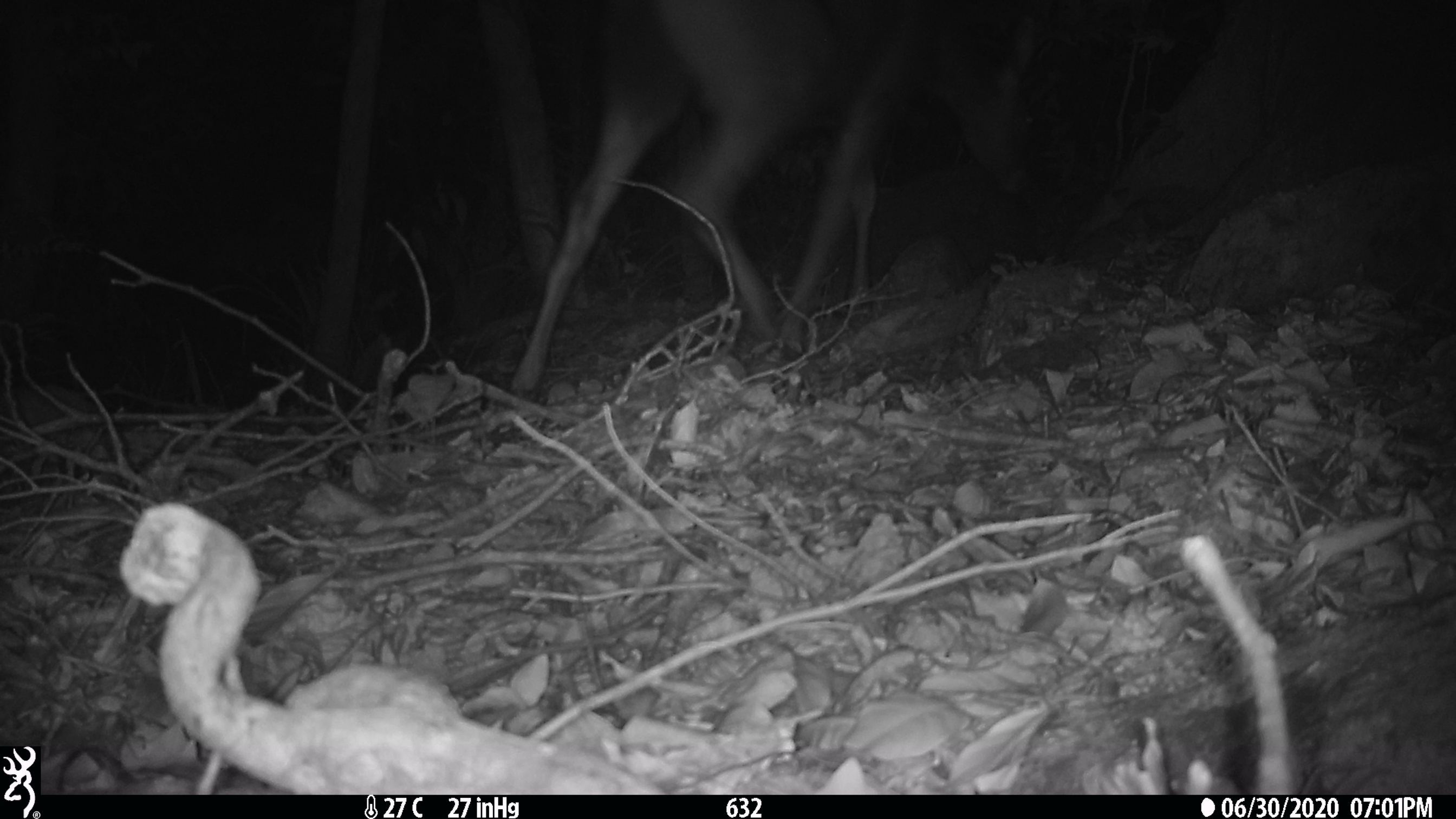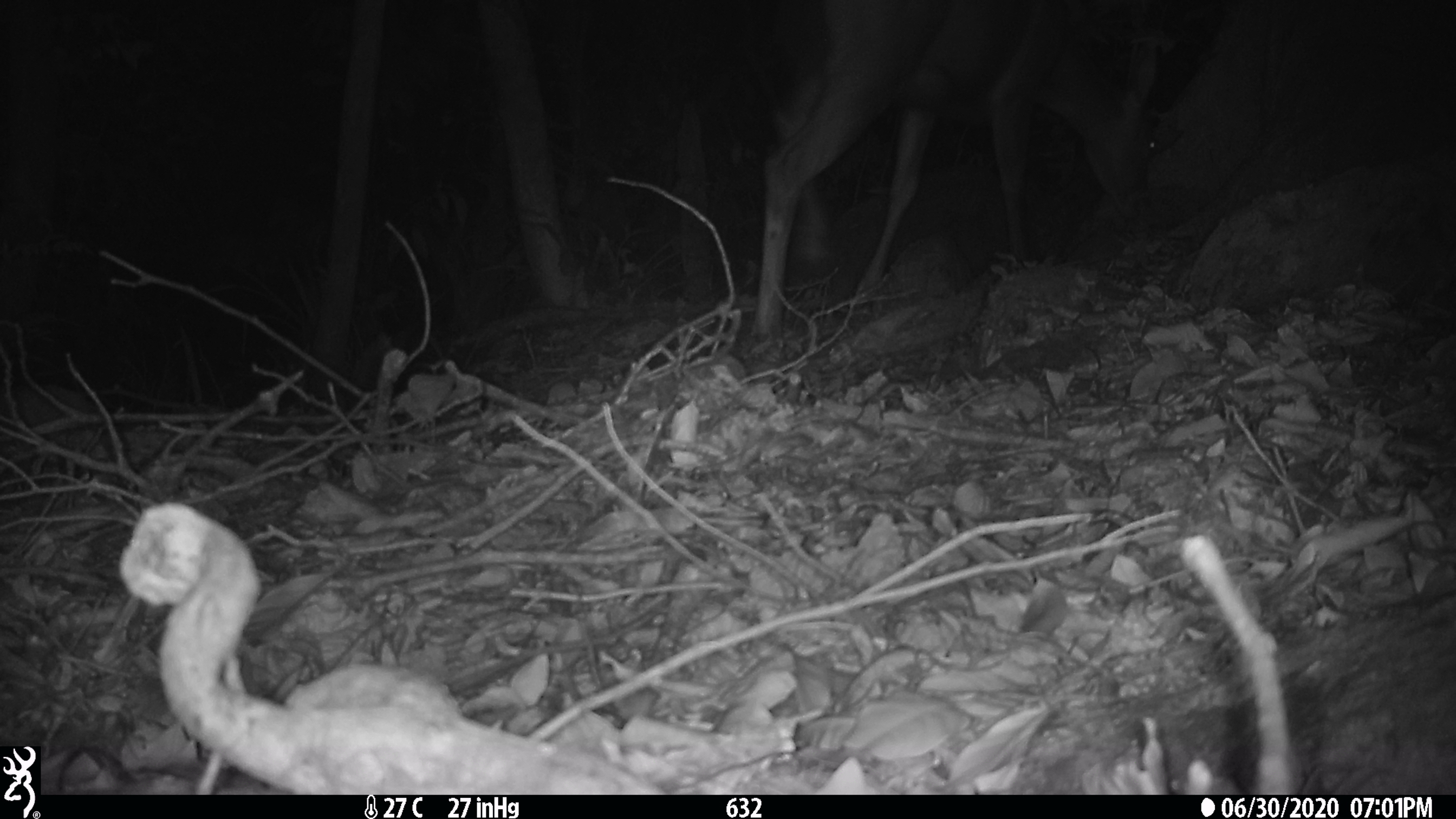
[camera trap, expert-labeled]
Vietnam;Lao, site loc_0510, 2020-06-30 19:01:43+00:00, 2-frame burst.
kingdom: Animalia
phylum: Chordata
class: Mammalia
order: Artiodactyla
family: Cervidae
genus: Rusa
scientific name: Rusa unicolor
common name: sambar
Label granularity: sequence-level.